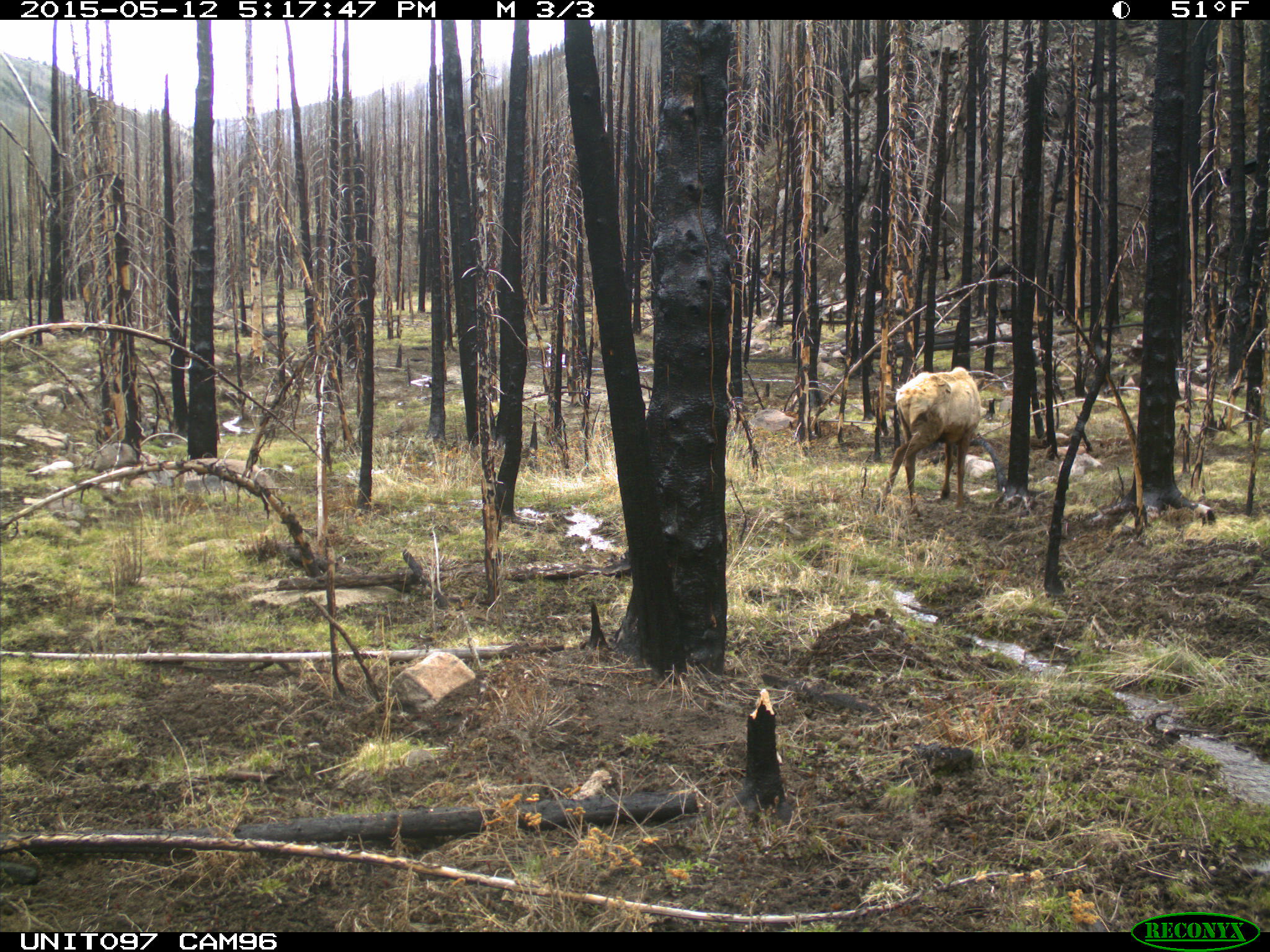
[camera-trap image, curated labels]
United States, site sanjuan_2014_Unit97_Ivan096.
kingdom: Animalia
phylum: Chordata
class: Mammalia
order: Artiodactyla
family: Cervidae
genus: Cervus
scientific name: Cervus elaphus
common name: red deer